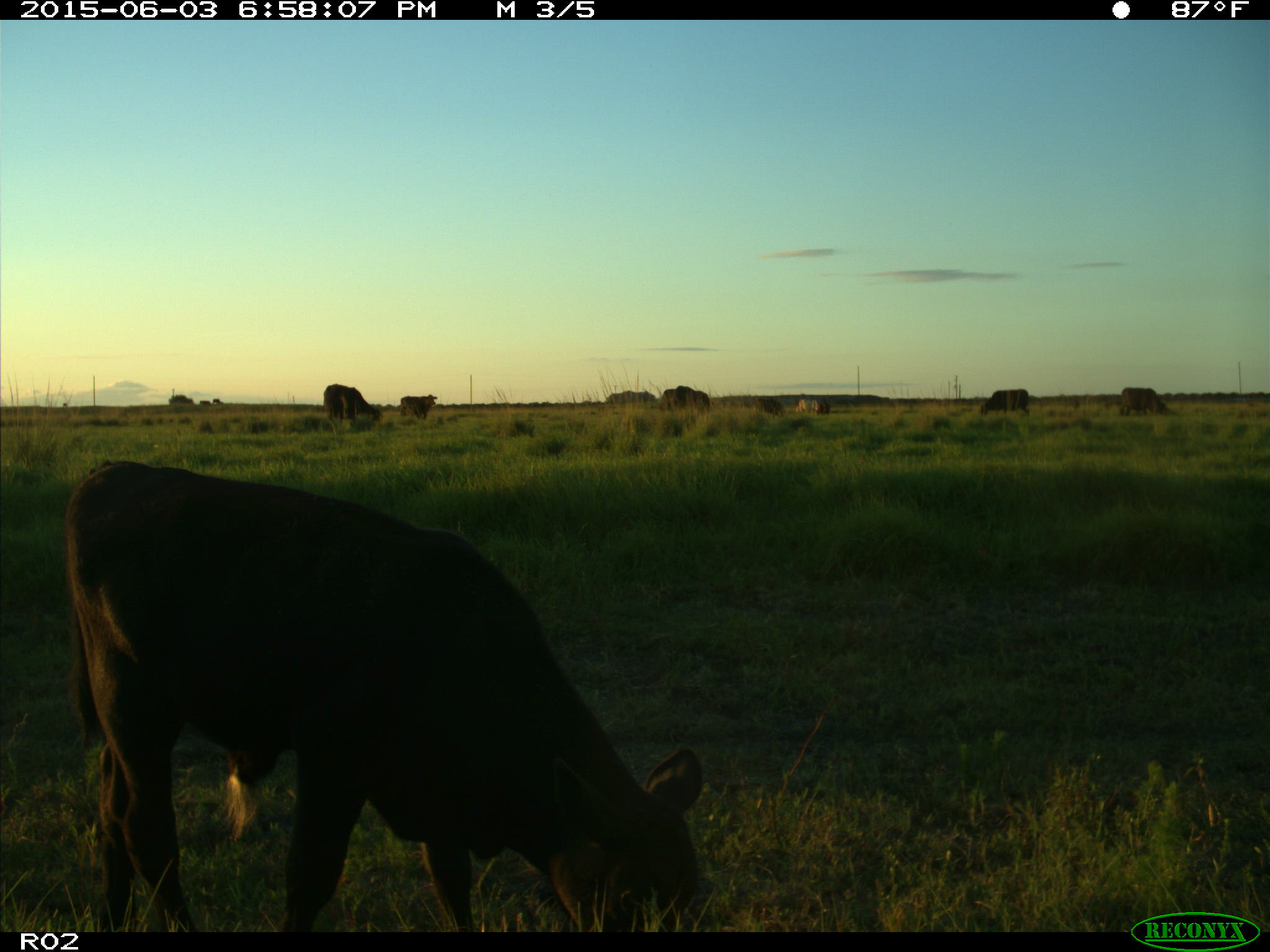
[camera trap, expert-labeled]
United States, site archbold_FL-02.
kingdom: Animalia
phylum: Chordata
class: Mammalia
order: Artiodactyla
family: Bovidae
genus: Bos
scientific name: Bos taurus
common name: domestic cow